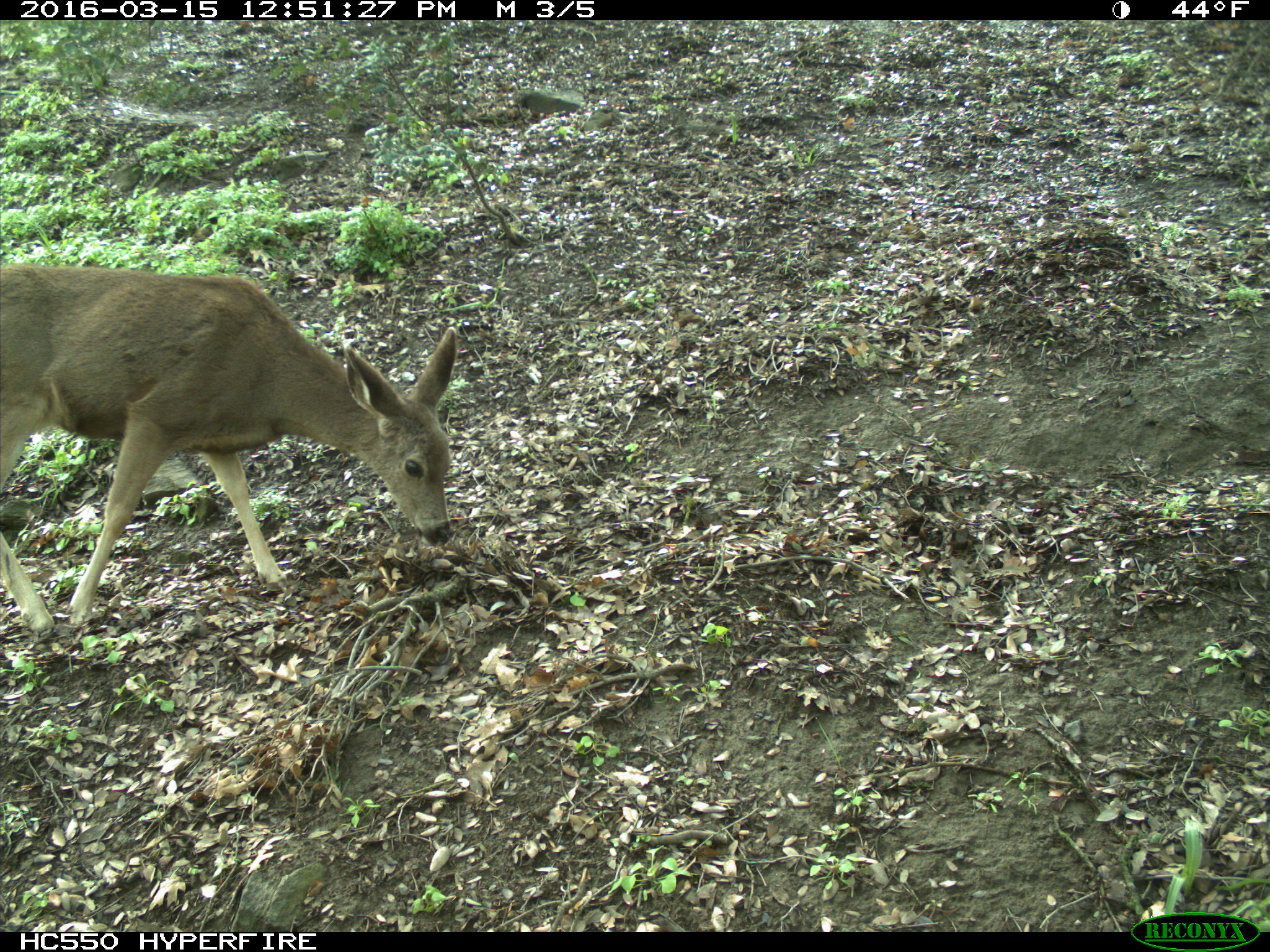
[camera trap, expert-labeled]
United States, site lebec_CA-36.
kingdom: Animalia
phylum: Chordata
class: Mammalia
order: Artiodactyla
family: Cervidae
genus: Odocoileus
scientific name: Odocoileus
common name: deer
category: unidentified deer